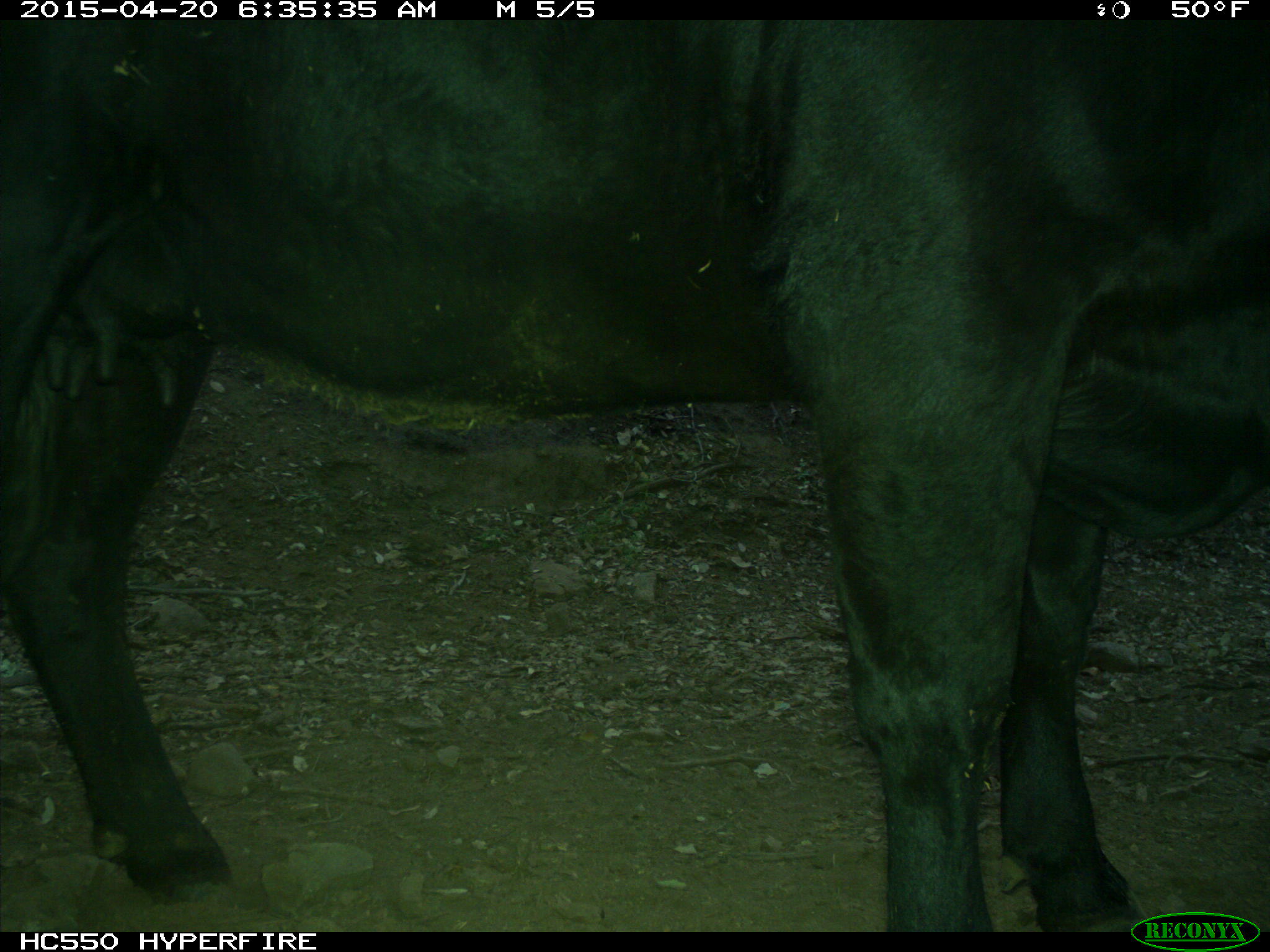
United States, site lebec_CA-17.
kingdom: Animalia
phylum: Chordata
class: Mammalia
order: Artiodactyla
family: Bovidae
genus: Bos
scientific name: Bos taurus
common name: domestic cow